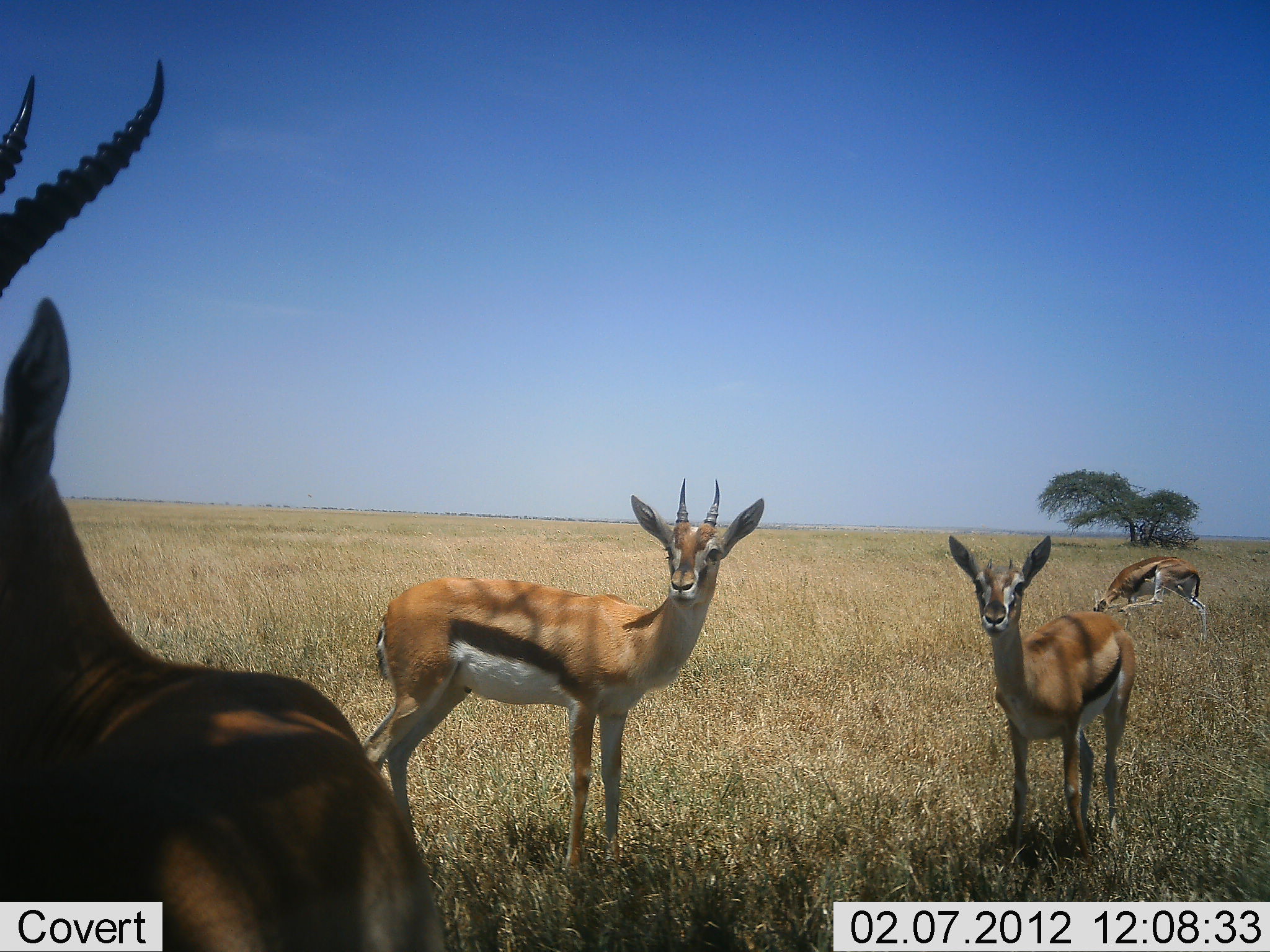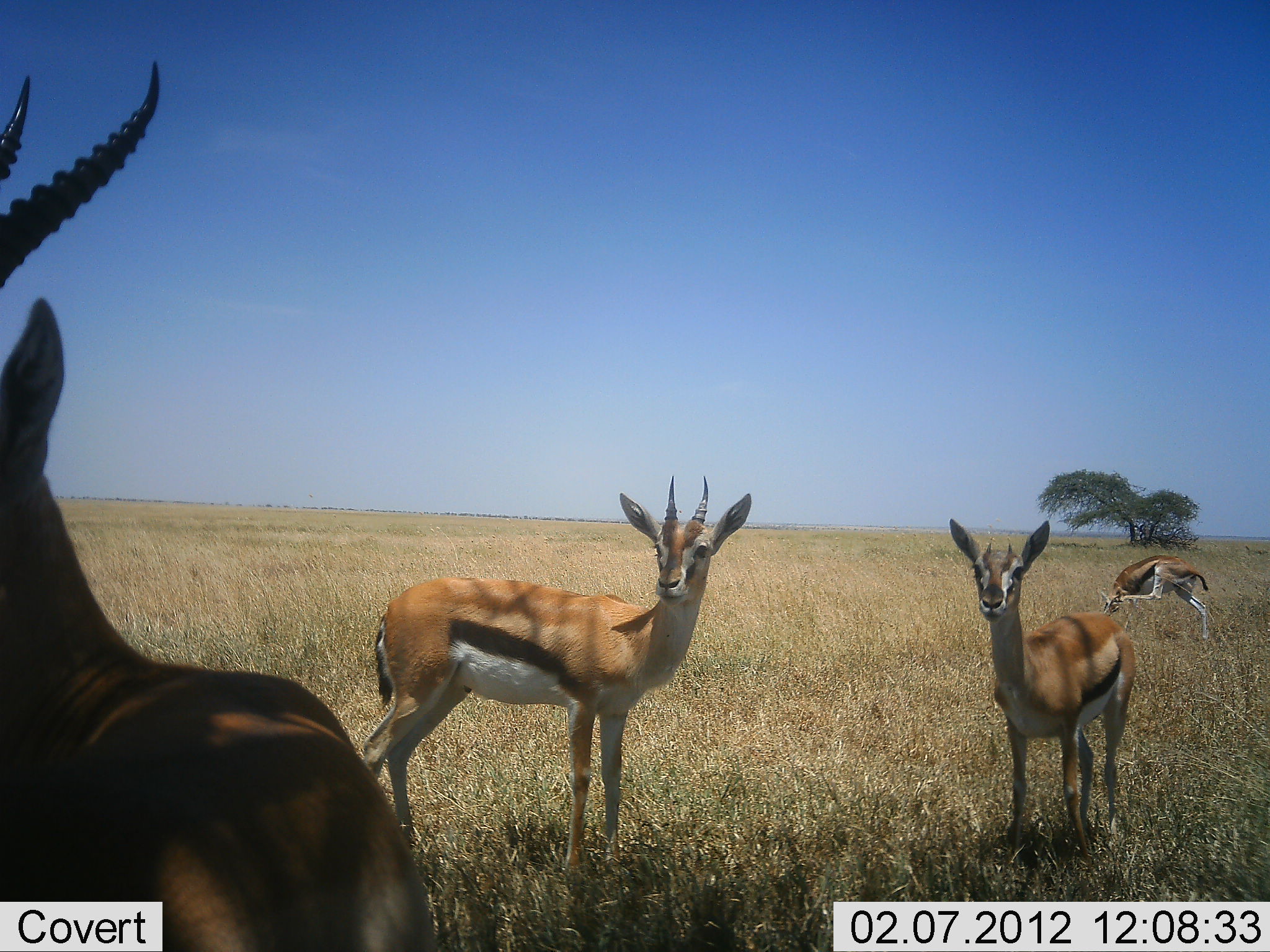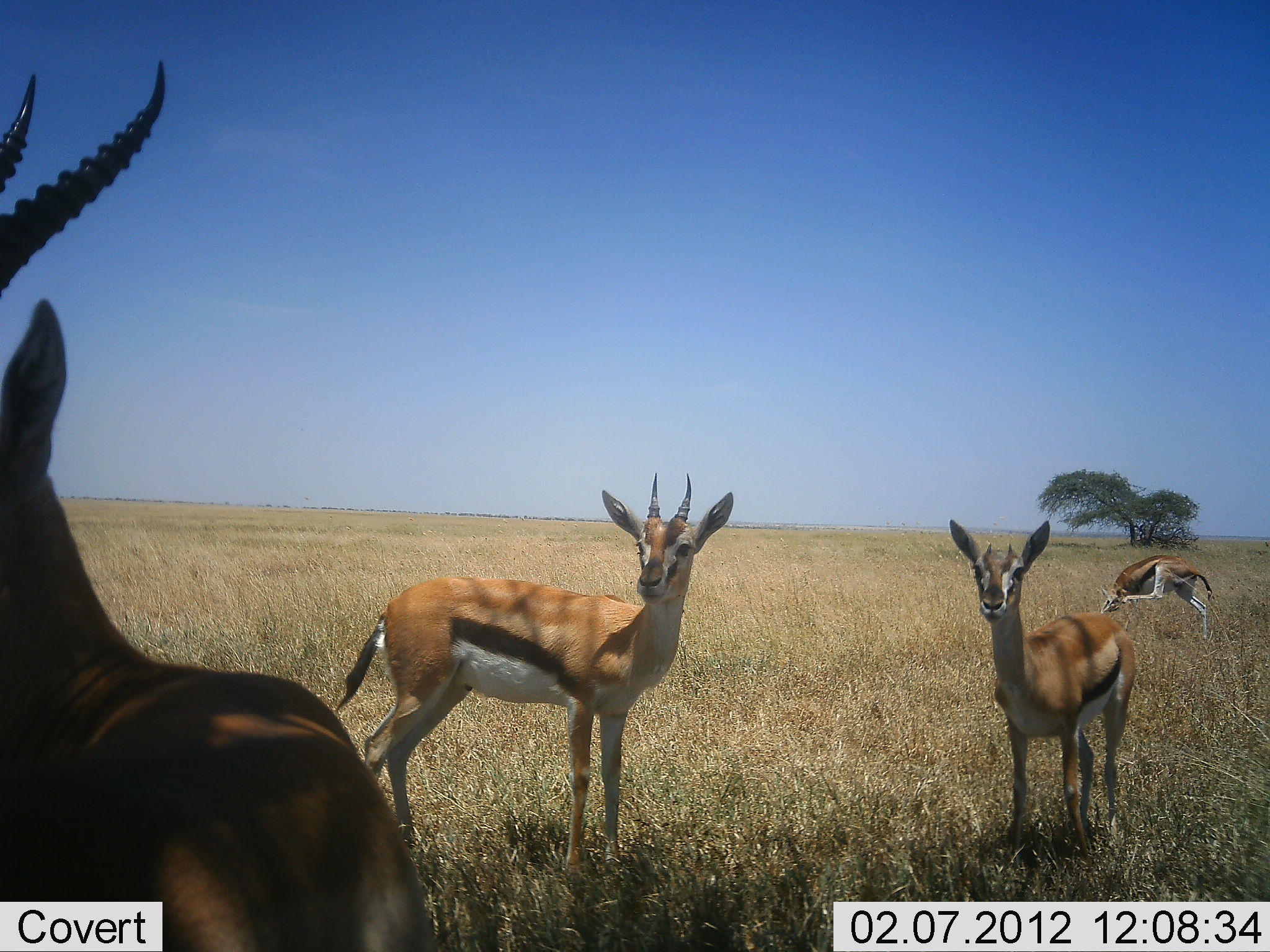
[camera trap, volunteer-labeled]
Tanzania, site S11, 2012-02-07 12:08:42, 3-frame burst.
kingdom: Animalia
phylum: Chordata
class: Mammalia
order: Artiodactyla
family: Bovidae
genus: Eudorcas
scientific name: Eudorcas thomsonii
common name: thomson's gazelle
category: gazellethomsons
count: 4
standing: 92%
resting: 0%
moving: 4%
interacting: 8%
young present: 4%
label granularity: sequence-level